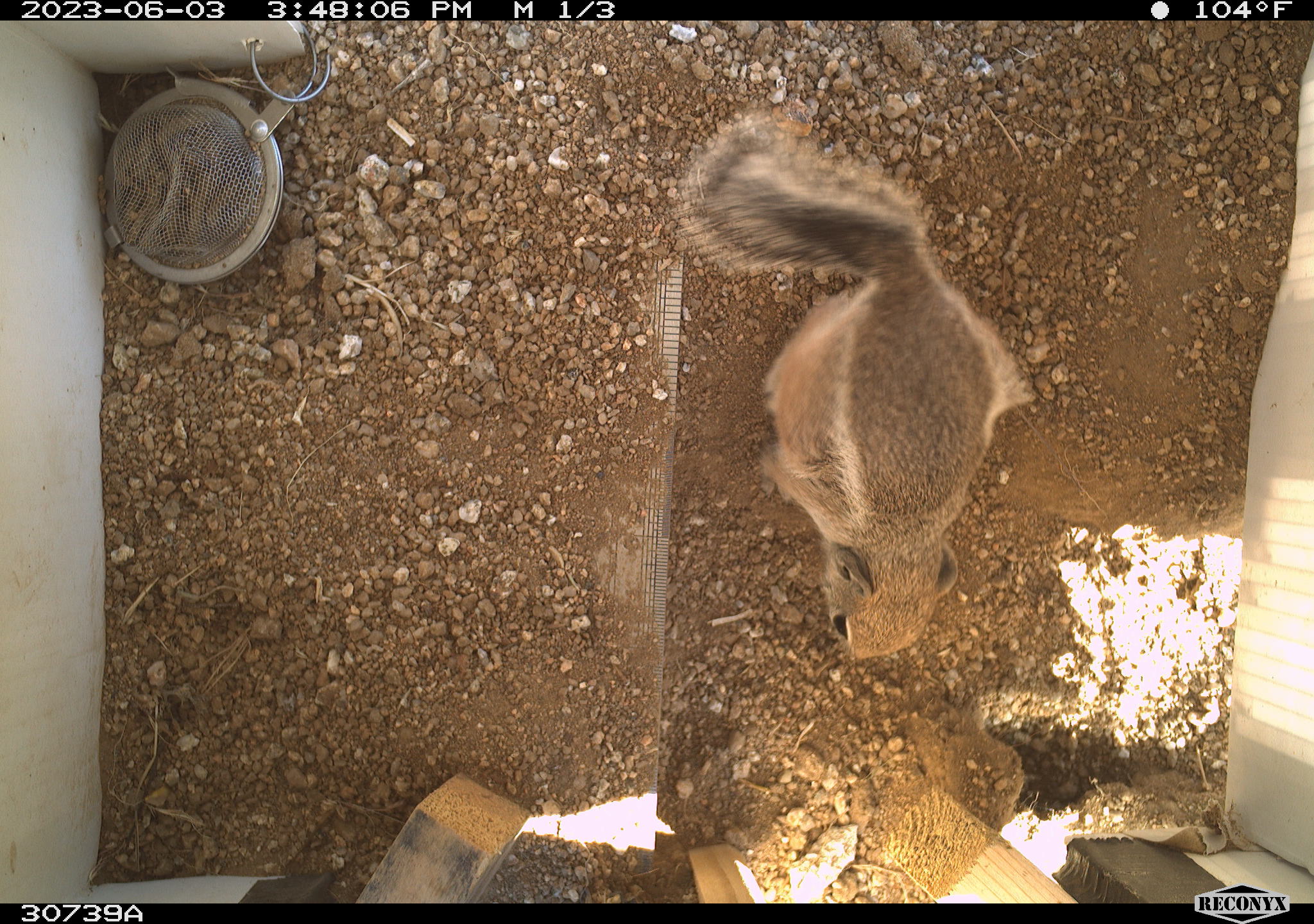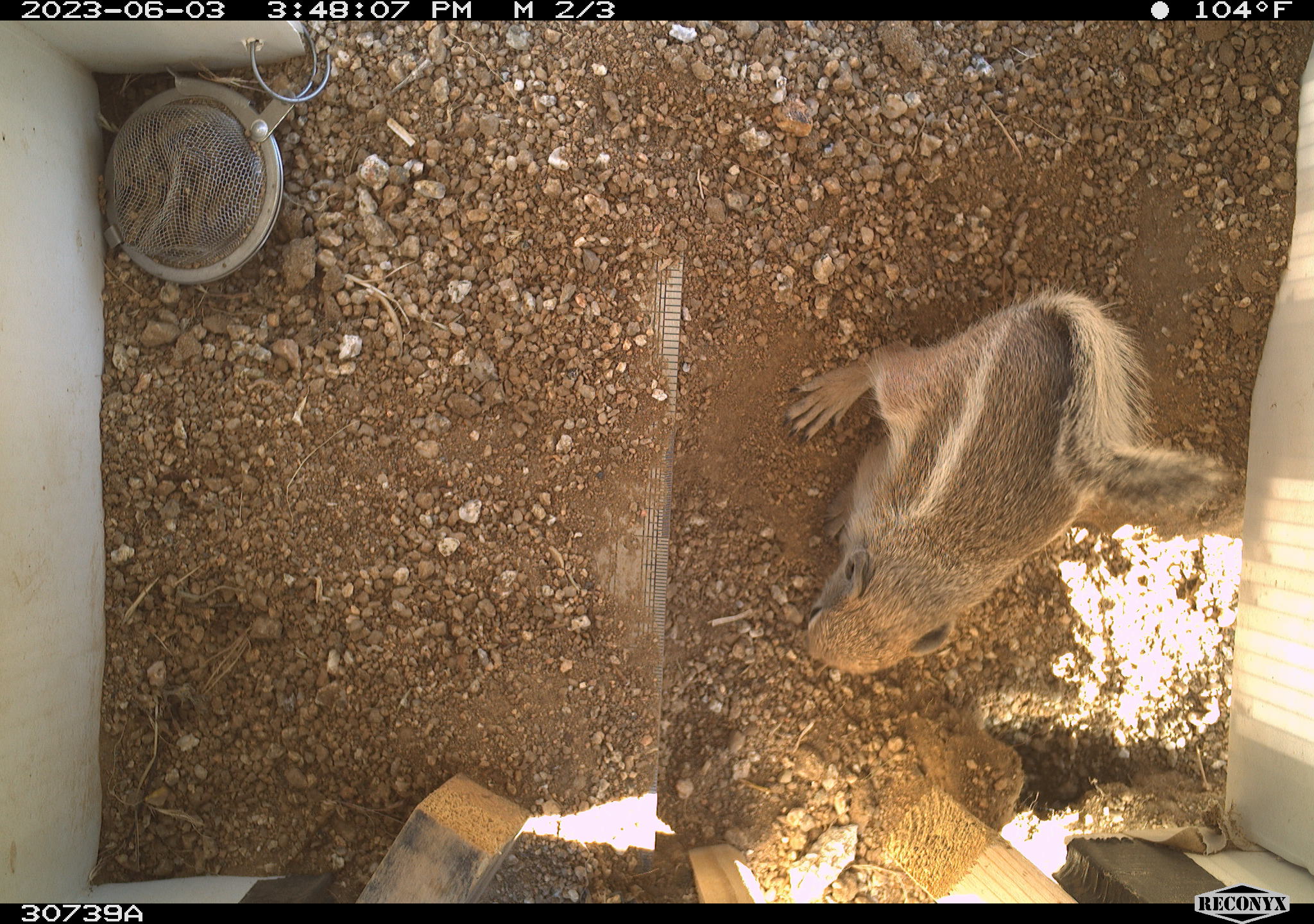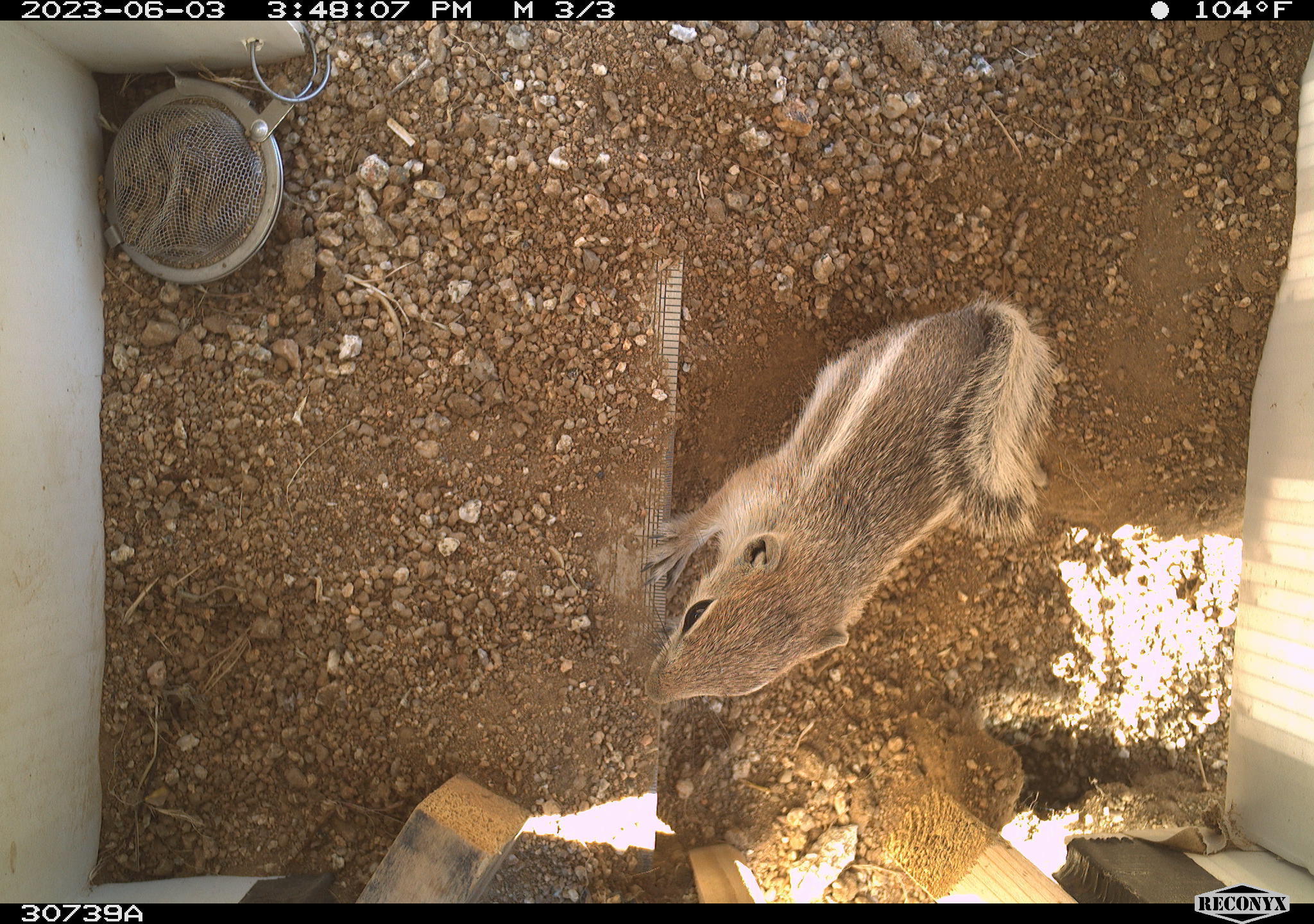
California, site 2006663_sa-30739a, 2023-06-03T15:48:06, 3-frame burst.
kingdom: Animalia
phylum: Chordata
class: Mammalia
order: Rodentia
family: Sciuridae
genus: Ammospermophilus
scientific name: Ammospermophilus leucurus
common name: white-tailed antelope squirrel